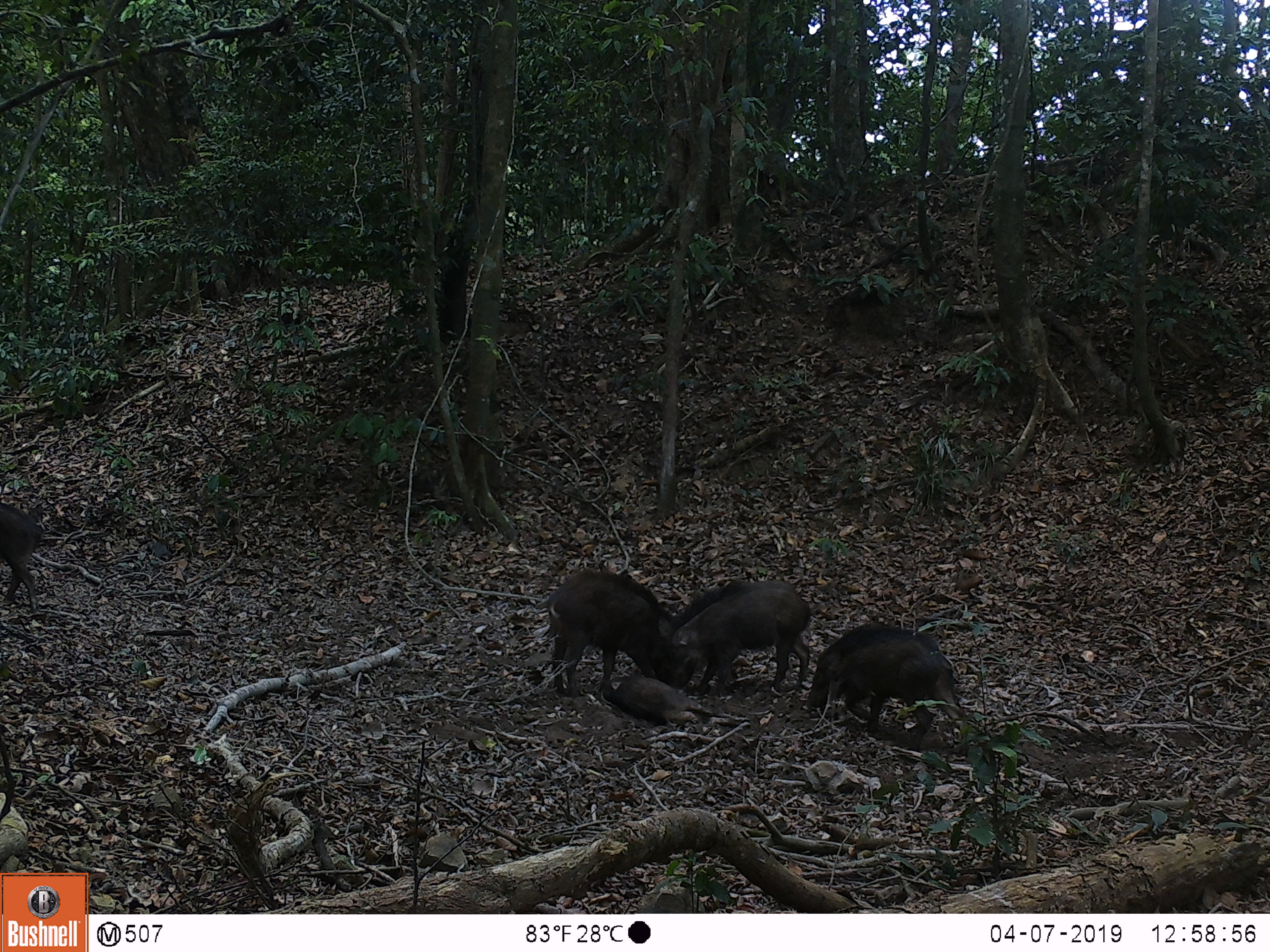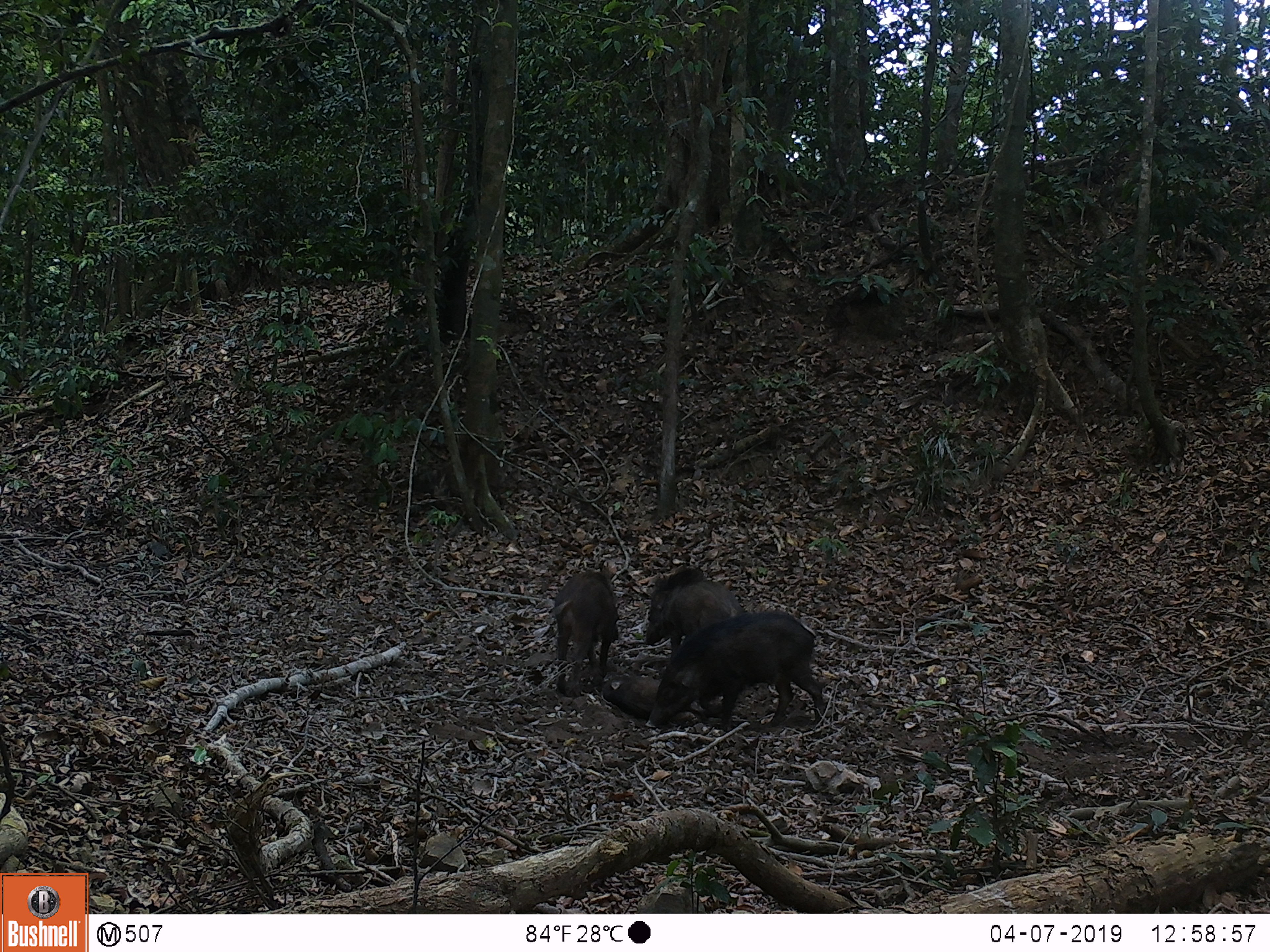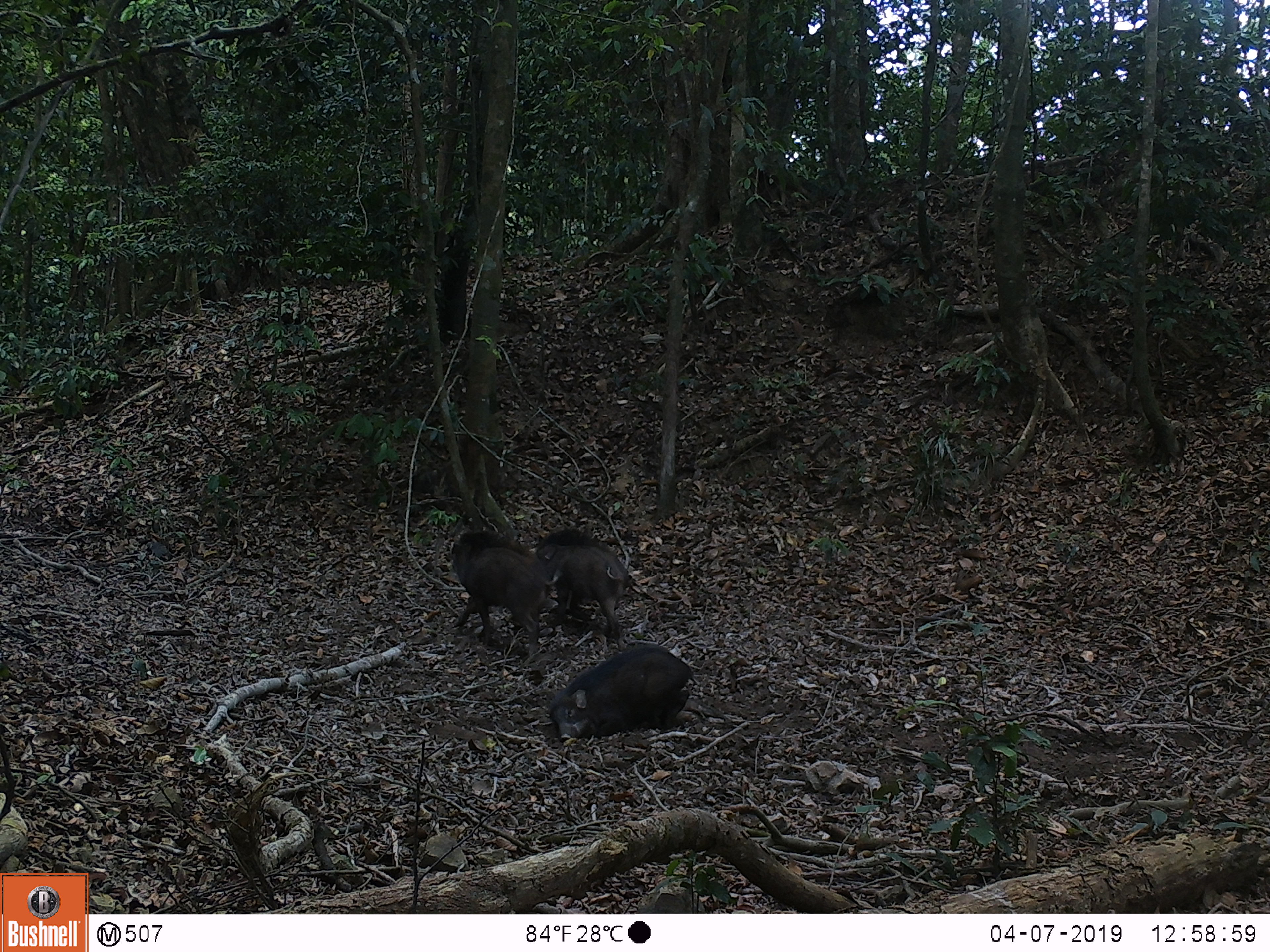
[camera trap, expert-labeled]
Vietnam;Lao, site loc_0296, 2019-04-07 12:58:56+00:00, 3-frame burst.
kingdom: Animalia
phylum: Chordata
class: Mammalia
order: Artiodactyla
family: Suidae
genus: Sus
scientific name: Sus scrofa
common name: eurasian wild pig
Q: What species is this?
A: Eurasian wild pig (Sus scrofa).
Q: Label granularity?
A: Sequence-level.